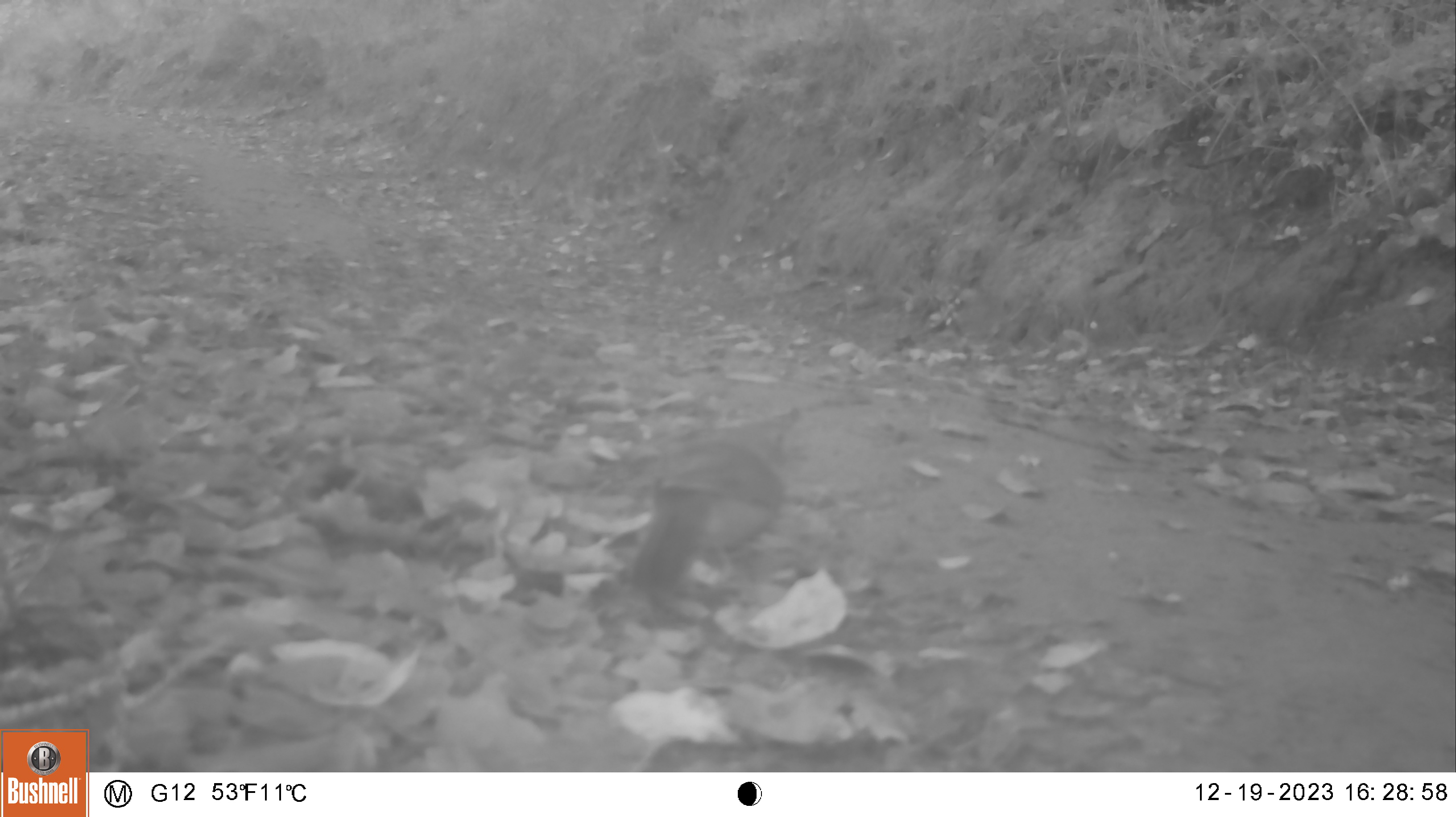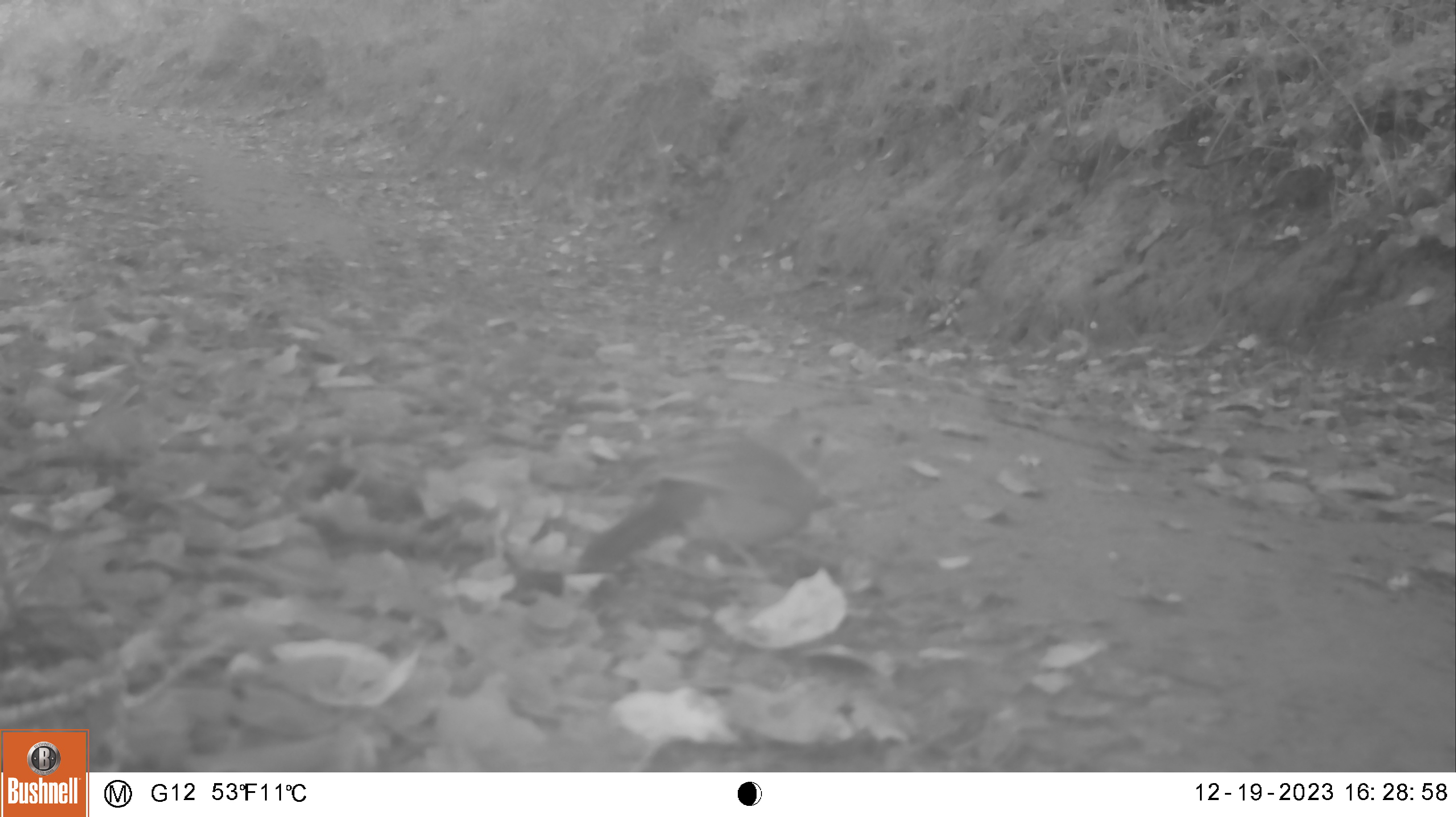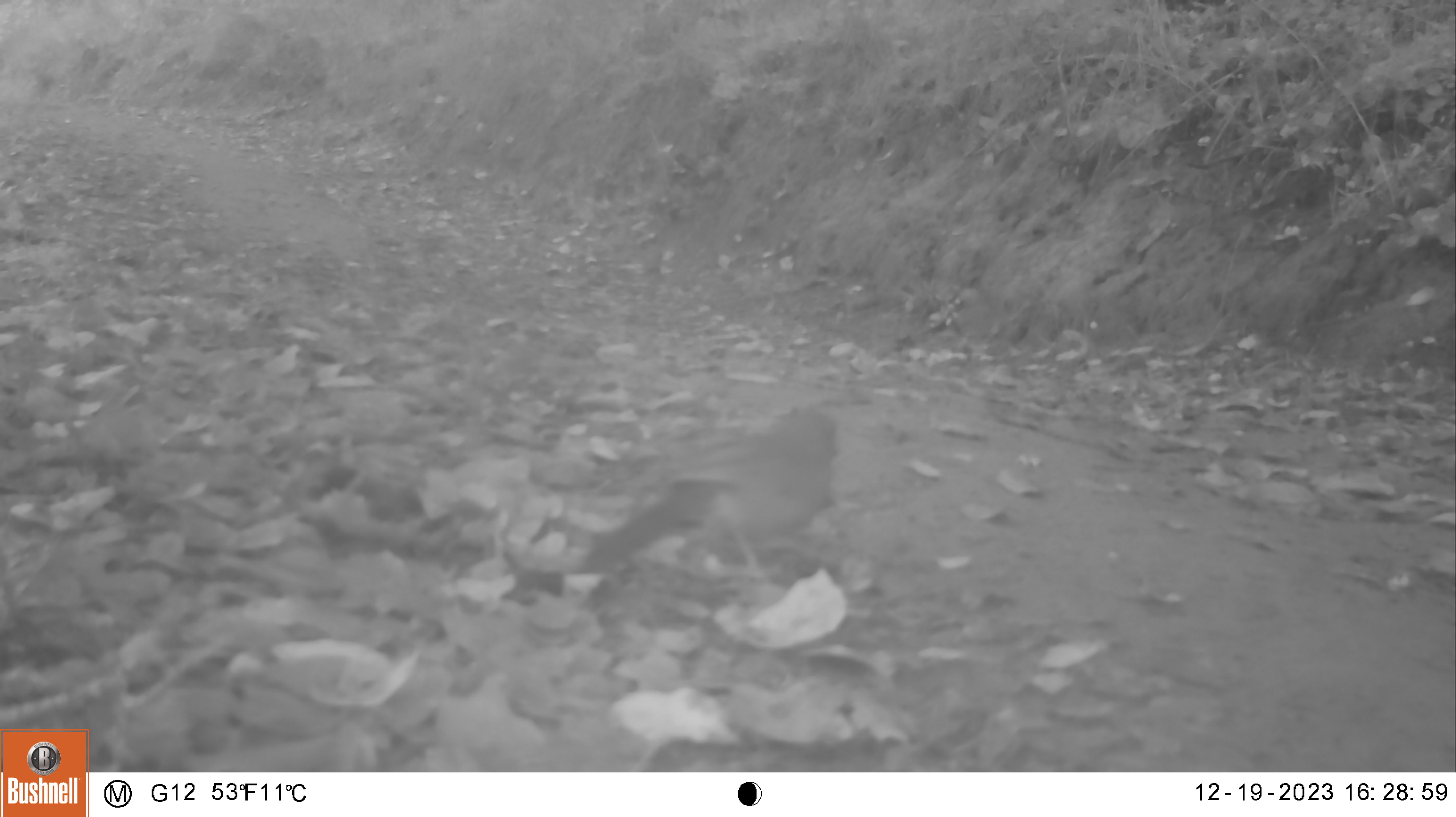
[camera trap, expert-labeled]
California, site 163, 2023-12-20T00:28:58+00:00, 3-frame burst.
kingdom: Animalia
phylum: Chordata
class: Aves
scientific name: Aves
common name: bird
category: unknown bird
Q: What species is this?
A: Unknown bird (bird) (Aves).